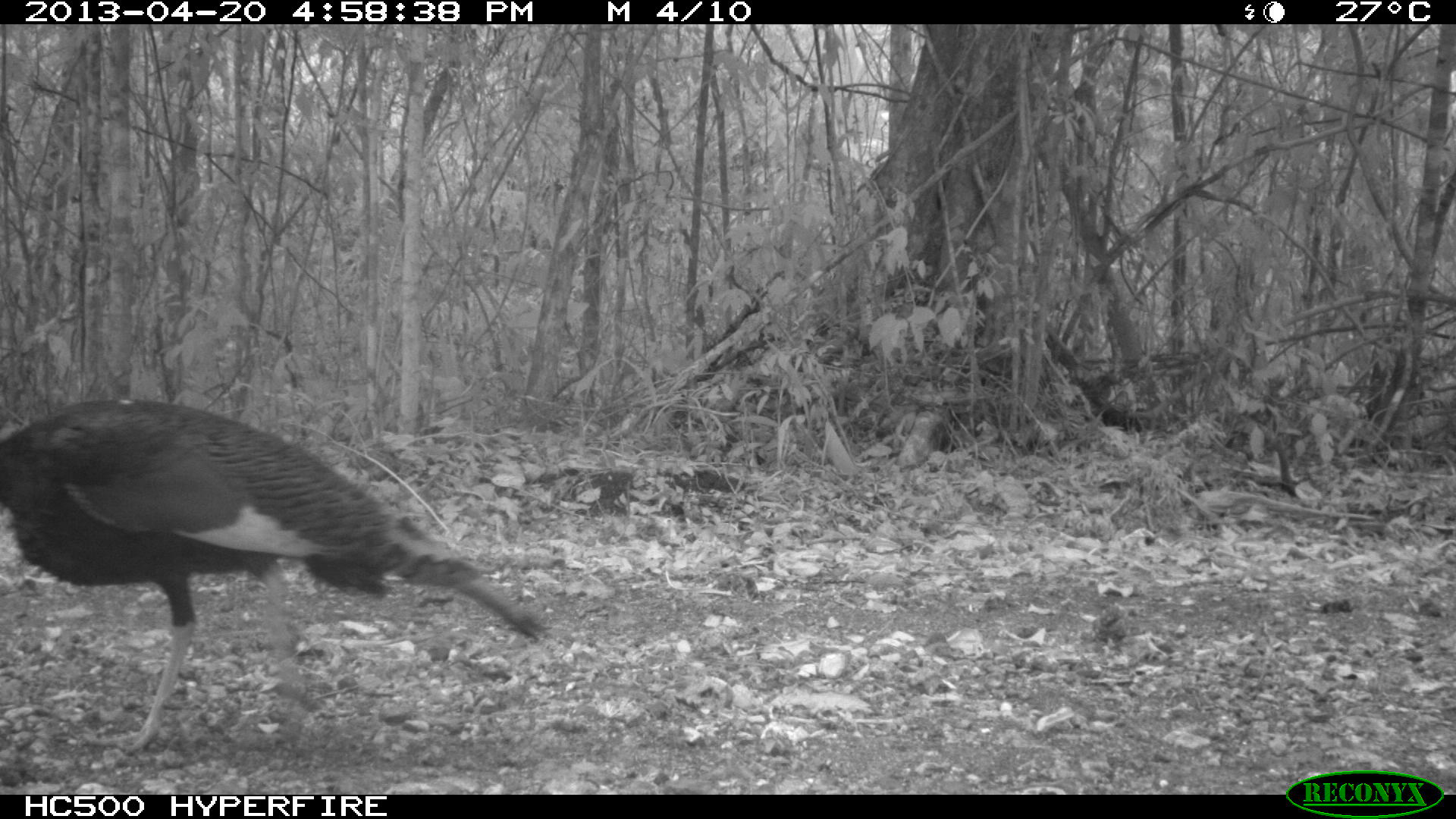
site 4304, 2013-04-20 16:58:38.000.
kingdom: Animalia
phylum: Chordata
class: Aves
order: Galliformes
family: Phasianidae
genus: Meleagris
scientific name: Meleagris ocellata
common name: ocellated turkey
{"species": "Meleagris ocellata (ocellated turkey)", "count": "1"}